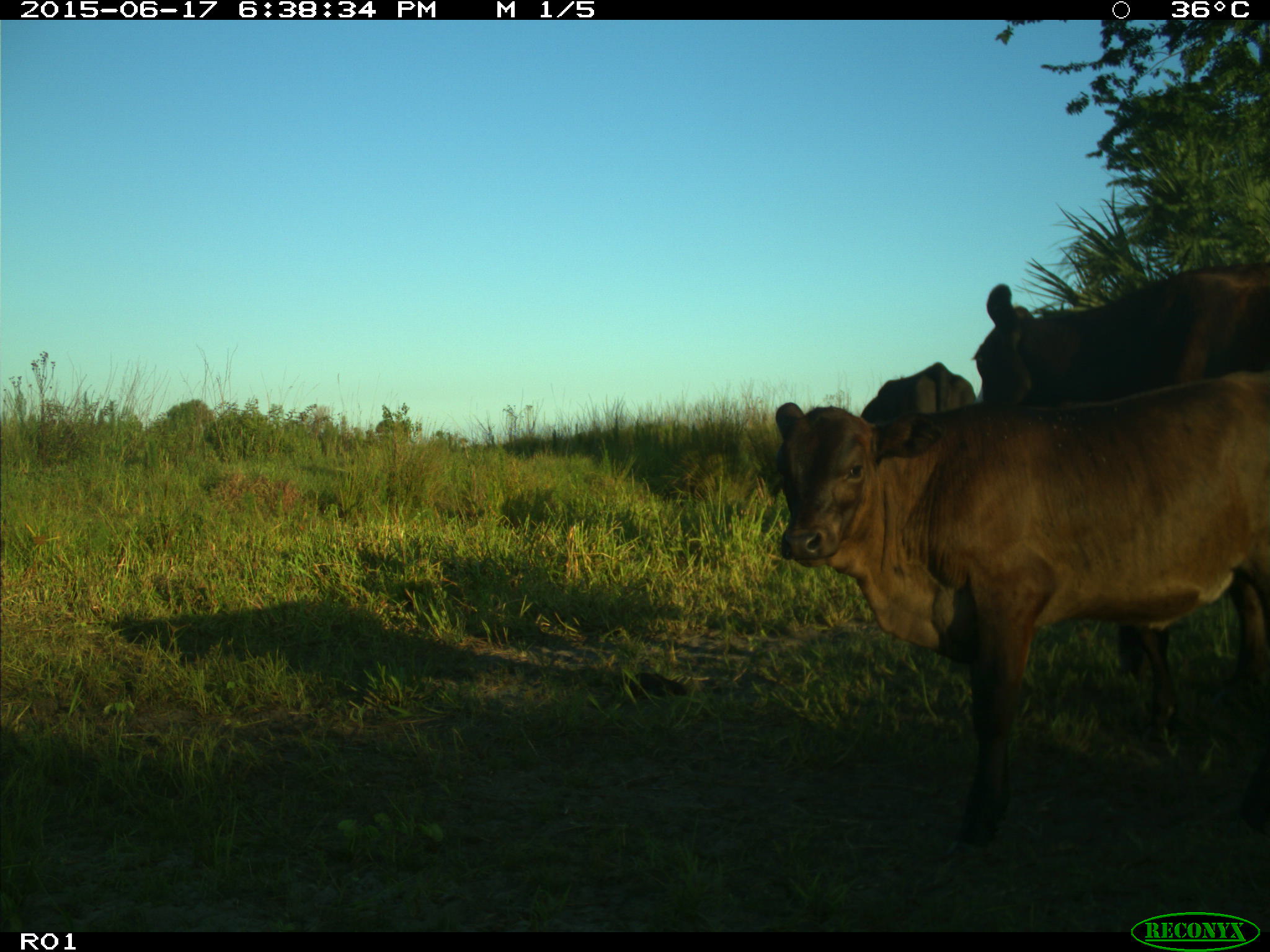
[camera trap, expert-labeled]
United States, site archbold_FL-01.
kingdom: Animalia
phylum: Chordata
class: Mammalia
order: Artiodactyla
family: Bovidae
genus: Bos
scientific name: Bos taurus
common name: domestic cow